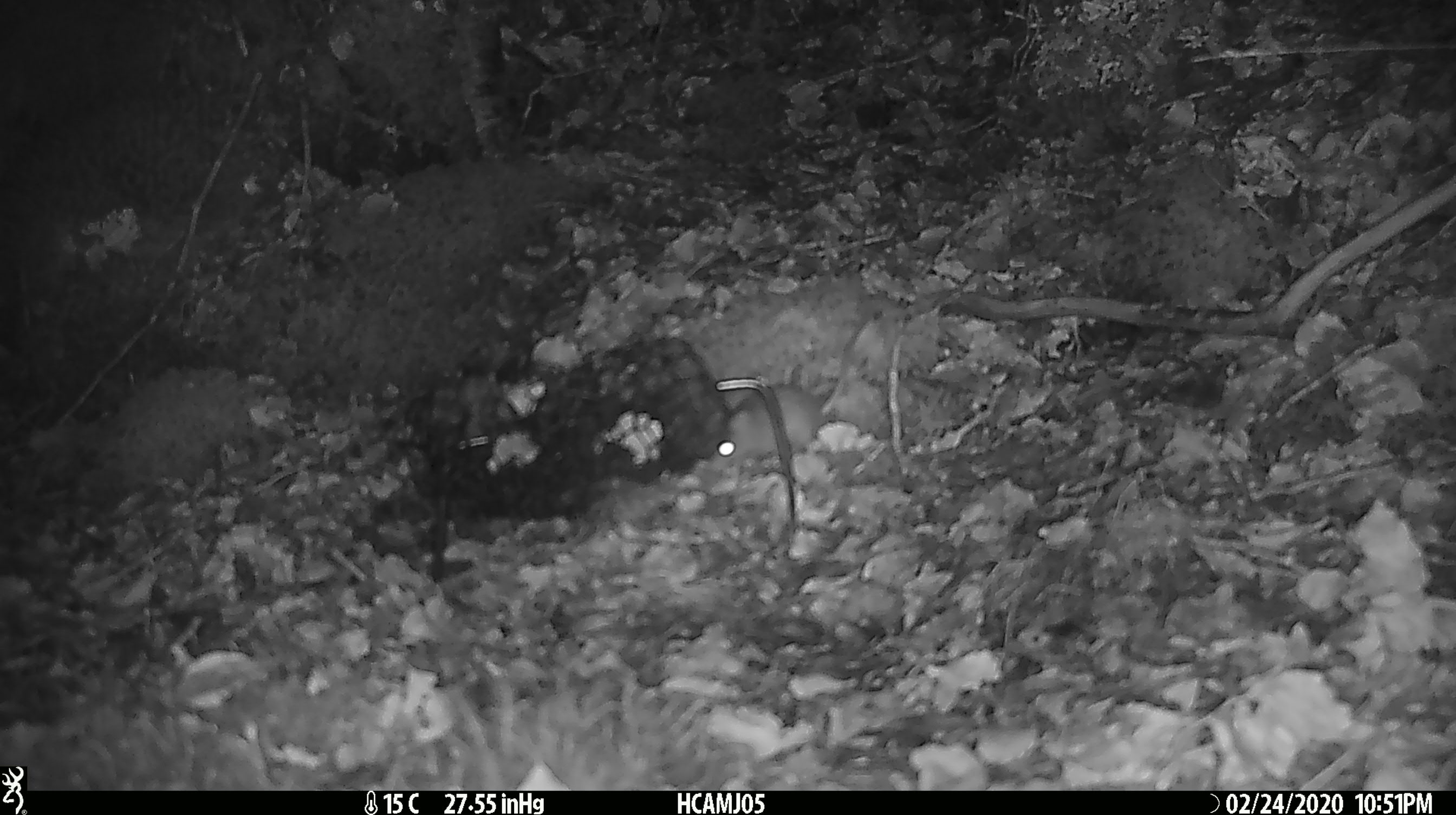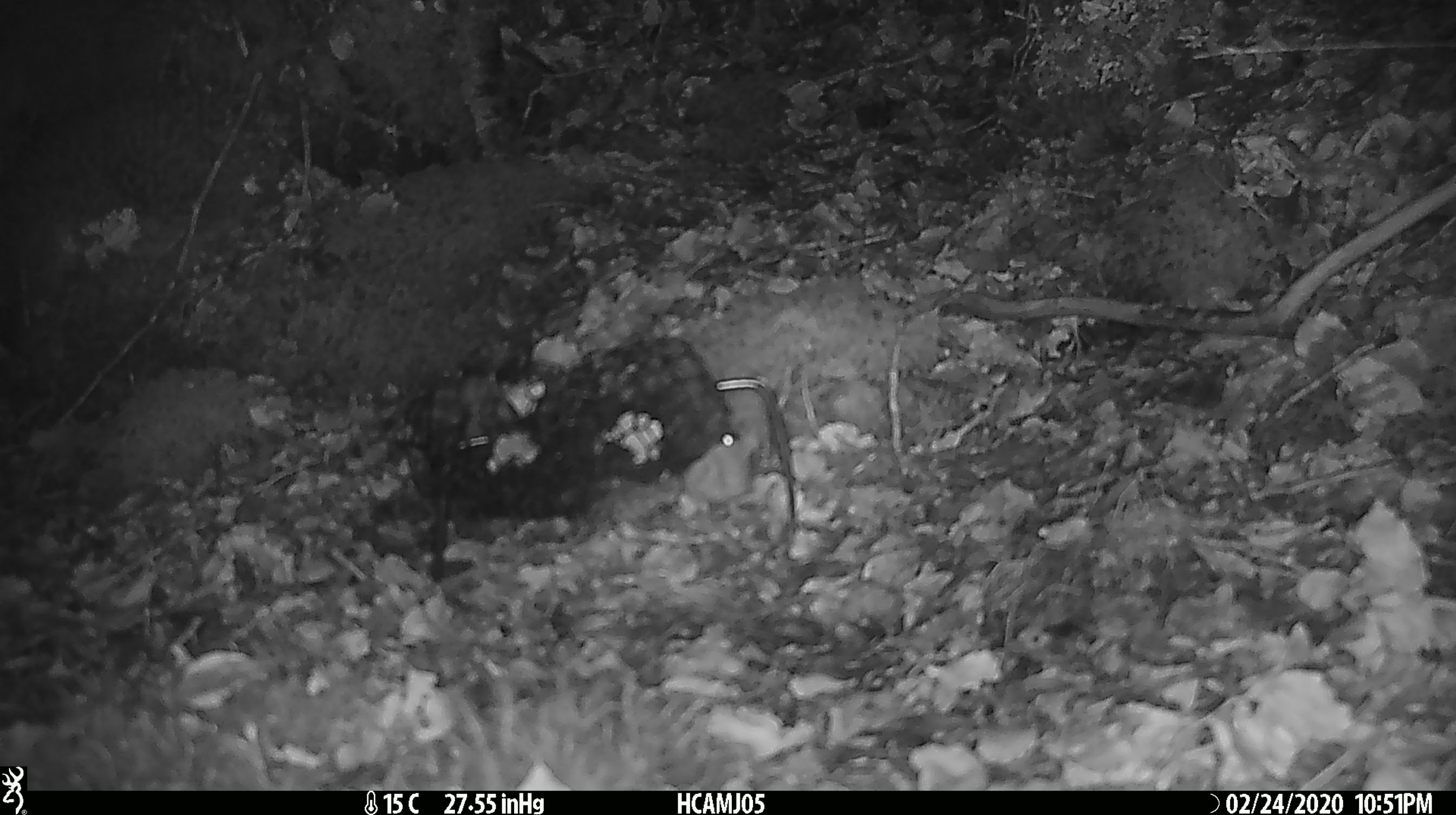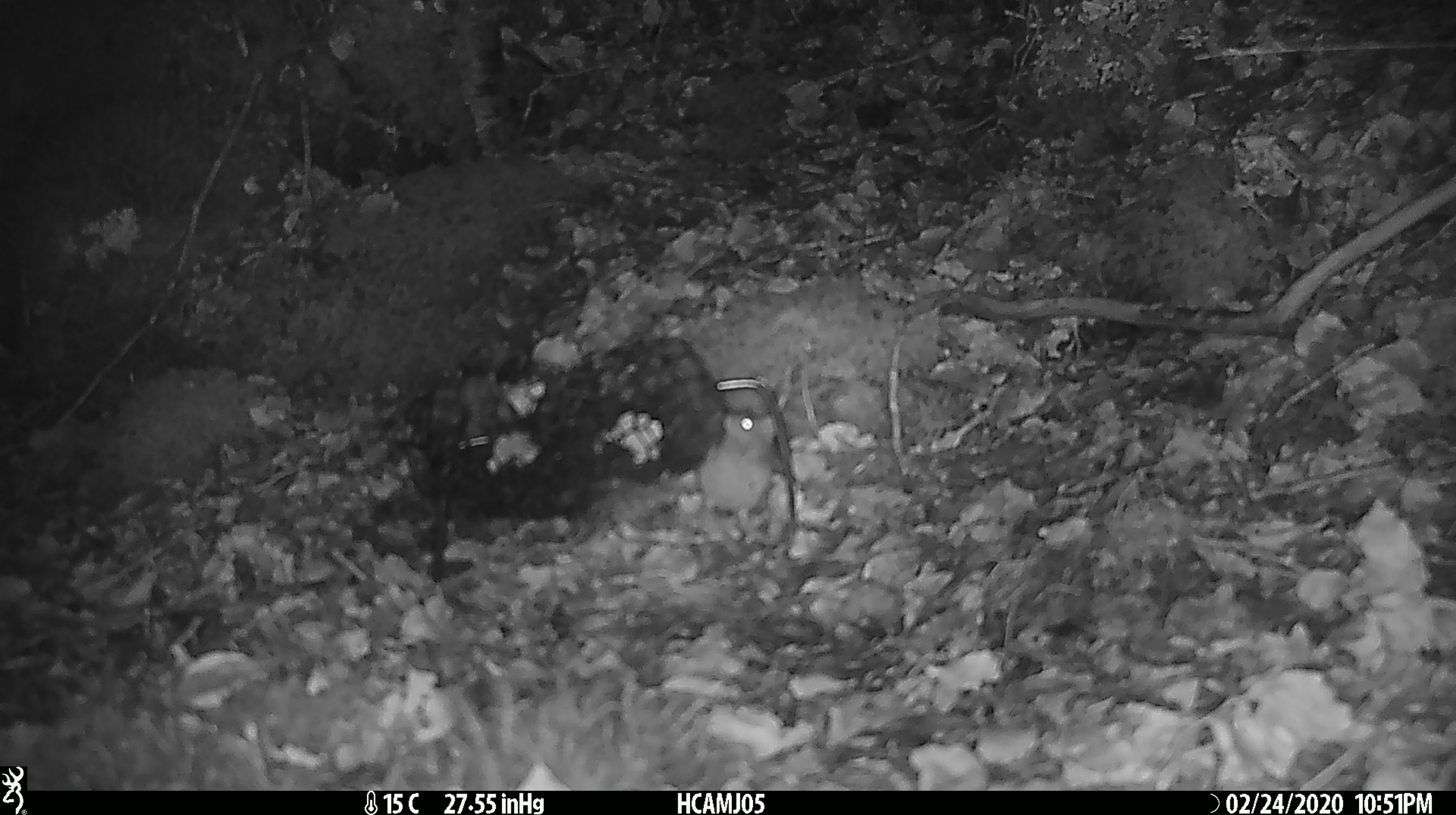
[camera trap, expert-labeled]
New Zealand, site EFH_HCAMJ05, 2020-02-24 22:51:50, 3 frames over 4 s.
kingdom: Animalia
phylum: Chordata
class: Mammalia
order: Rodentia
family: Muridae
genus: Mus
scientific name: Mus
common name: mouse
Mouse (Mus).